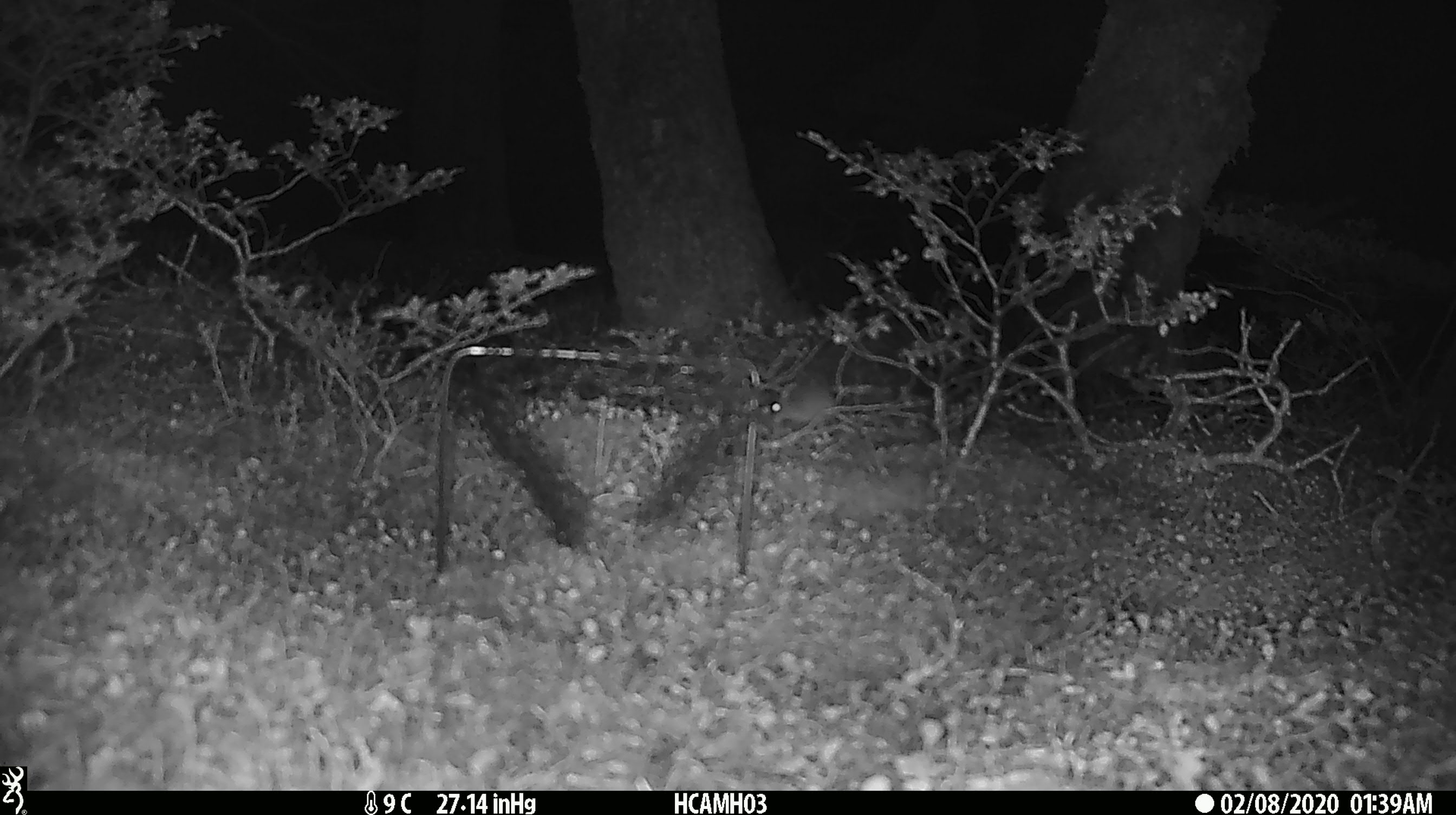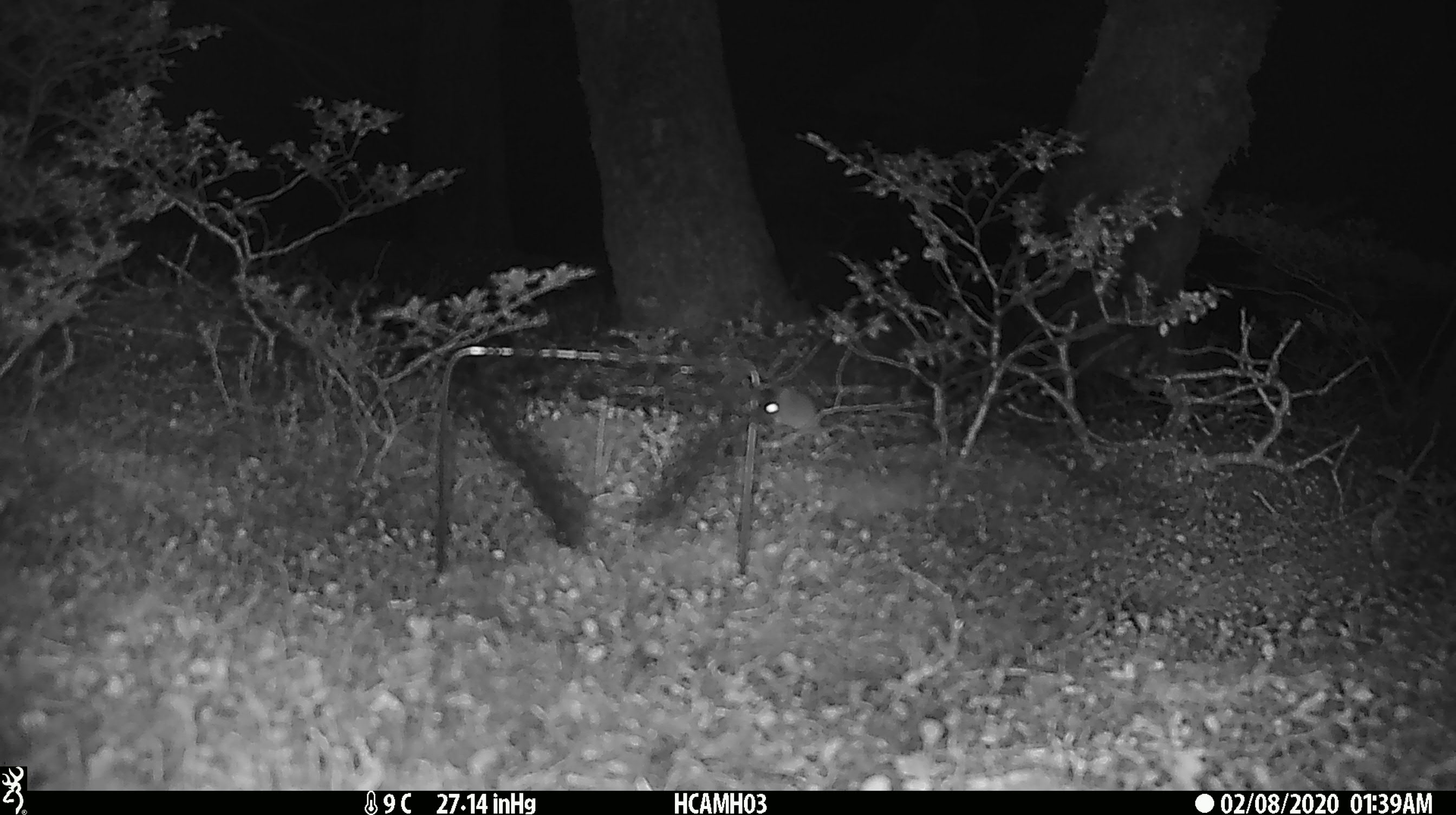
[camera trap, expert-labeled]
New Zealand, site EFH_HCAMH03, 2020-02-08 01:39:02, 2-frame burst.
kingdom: Animalia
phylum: Chordata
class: Mammalia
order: Rodentia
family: Muridae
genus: Mus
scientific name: Mus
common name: mouse